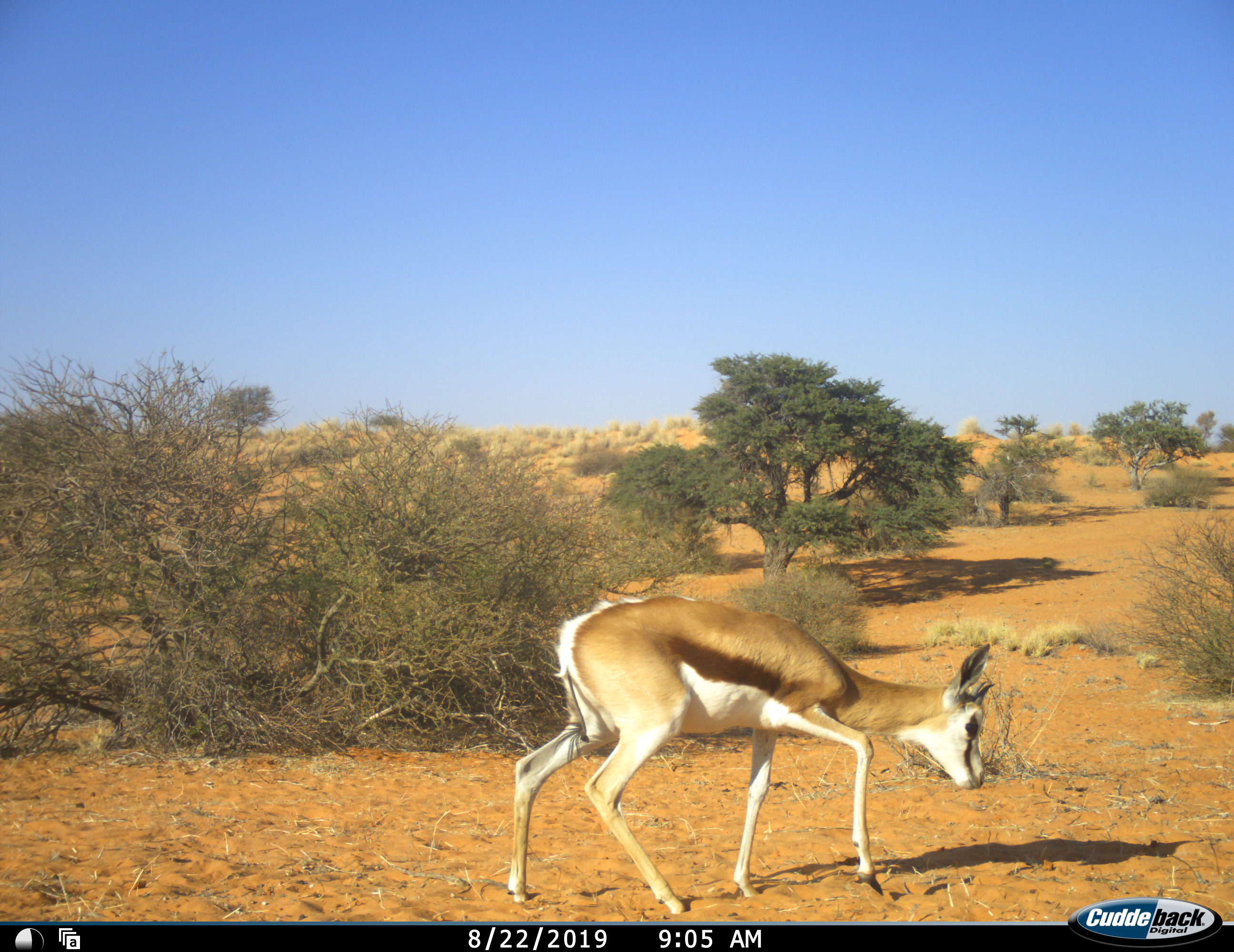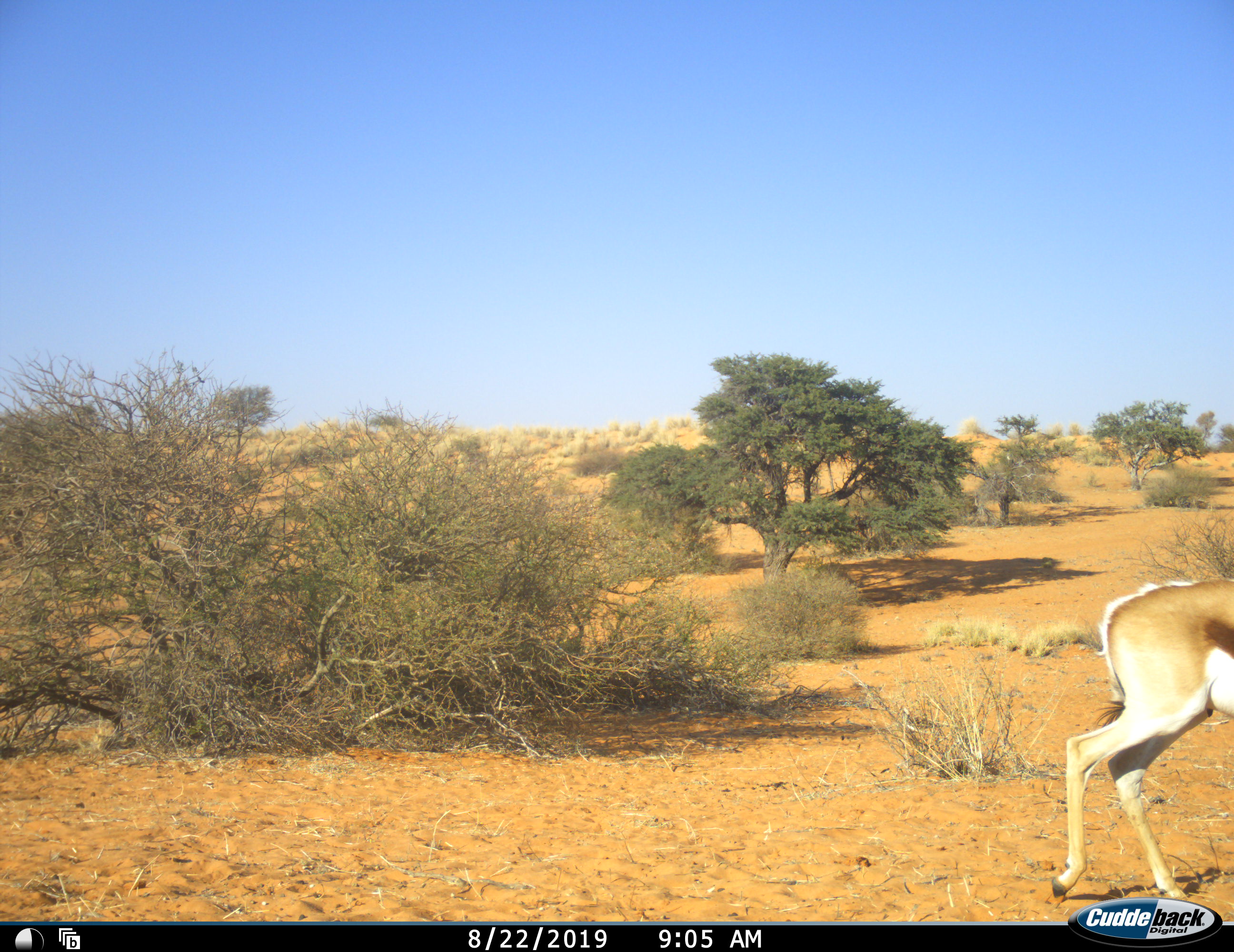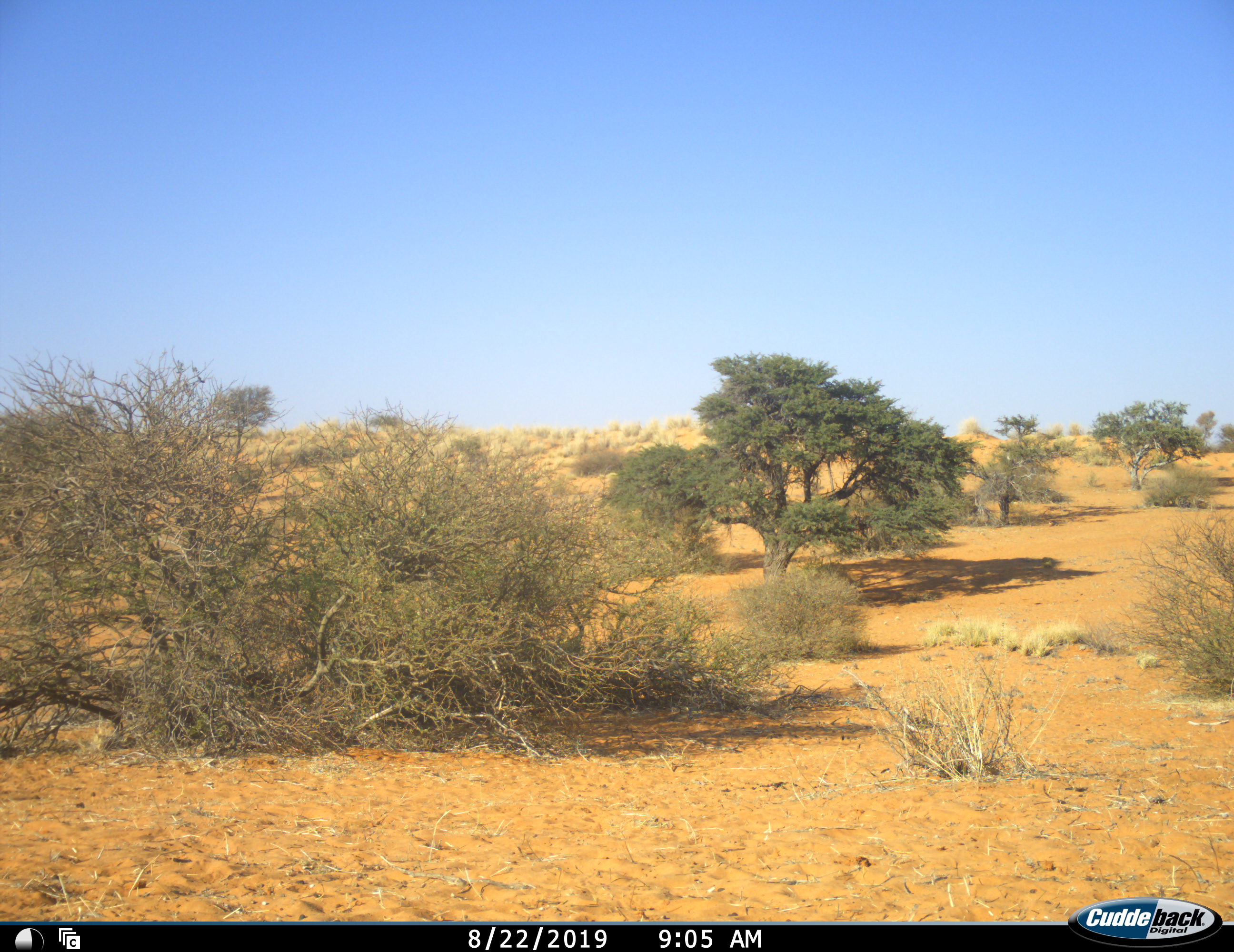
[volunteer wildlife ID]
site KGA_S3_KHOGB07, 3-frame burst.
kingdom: Animalia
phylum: Chordata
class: Mammalia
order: Artiodactyla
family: Bovidae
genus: Antidorcas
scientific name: Antidorcas marsupialis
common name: springbok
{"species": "springbok (Antidorcas marsupialis)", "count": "1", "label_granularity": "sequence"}